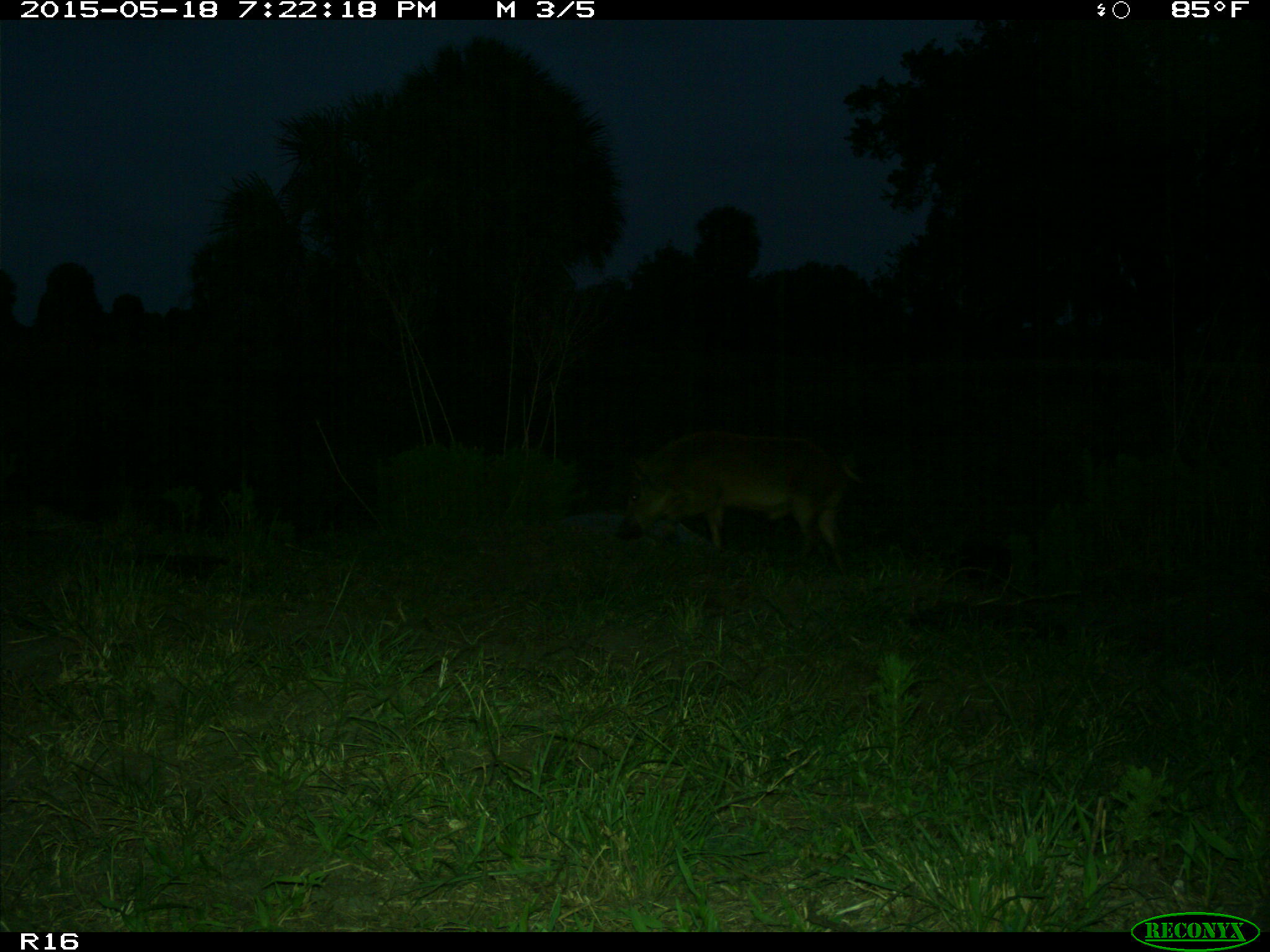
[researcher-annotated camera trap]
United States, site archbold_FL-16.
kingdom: Animalia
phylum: Chordata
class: Mammalia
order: Artiodactyla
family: Suidae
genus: Sus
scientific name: Sus scrofa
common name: wild boar